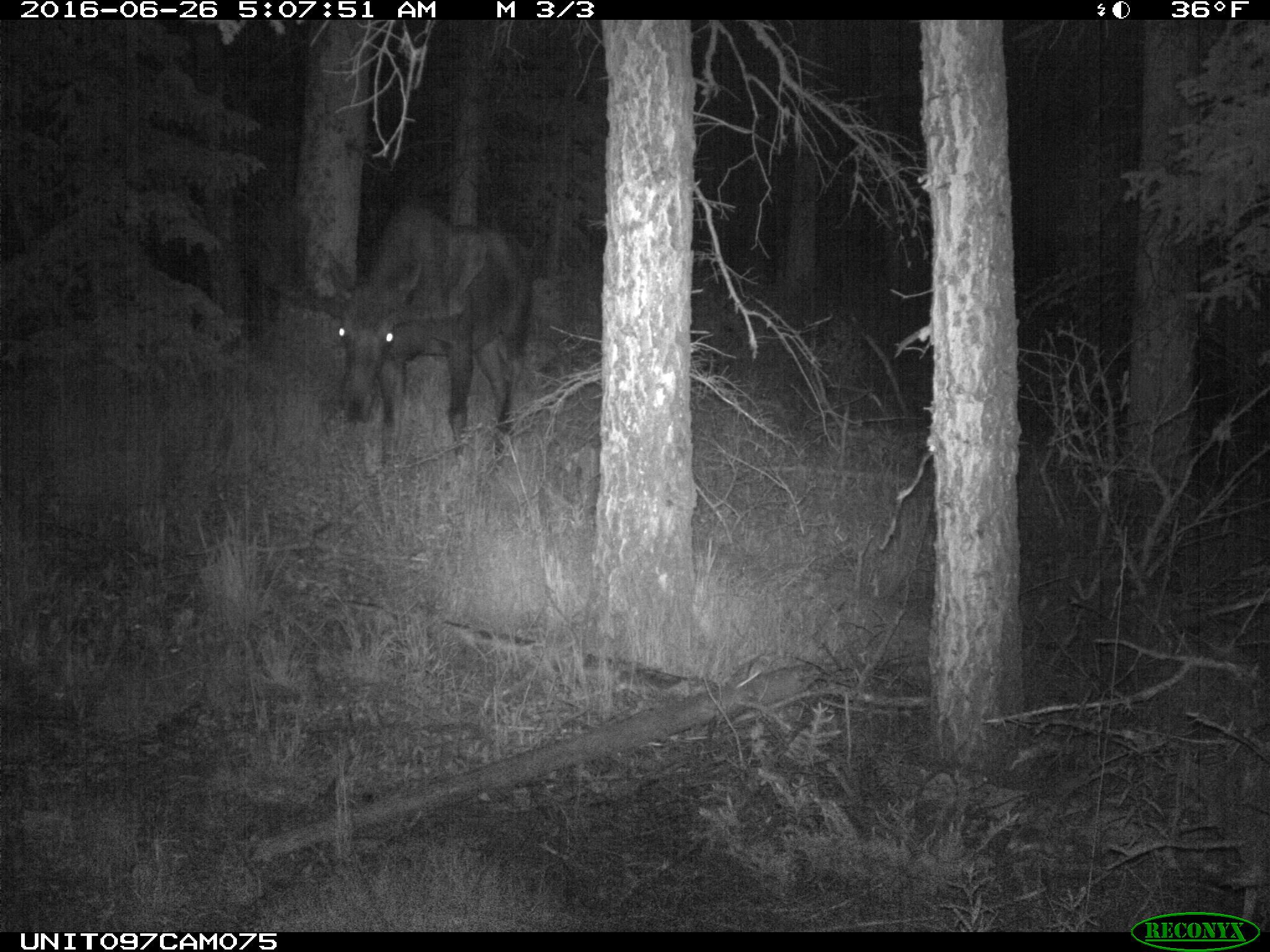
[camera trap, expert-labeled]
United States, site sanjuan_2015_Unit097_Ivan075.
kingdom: Animalia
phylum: Chordata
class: Mammalia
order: Artiodactyla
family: Cervidae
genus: Alces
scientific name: Alces alces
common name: moose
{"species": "Alces alces (moose)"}